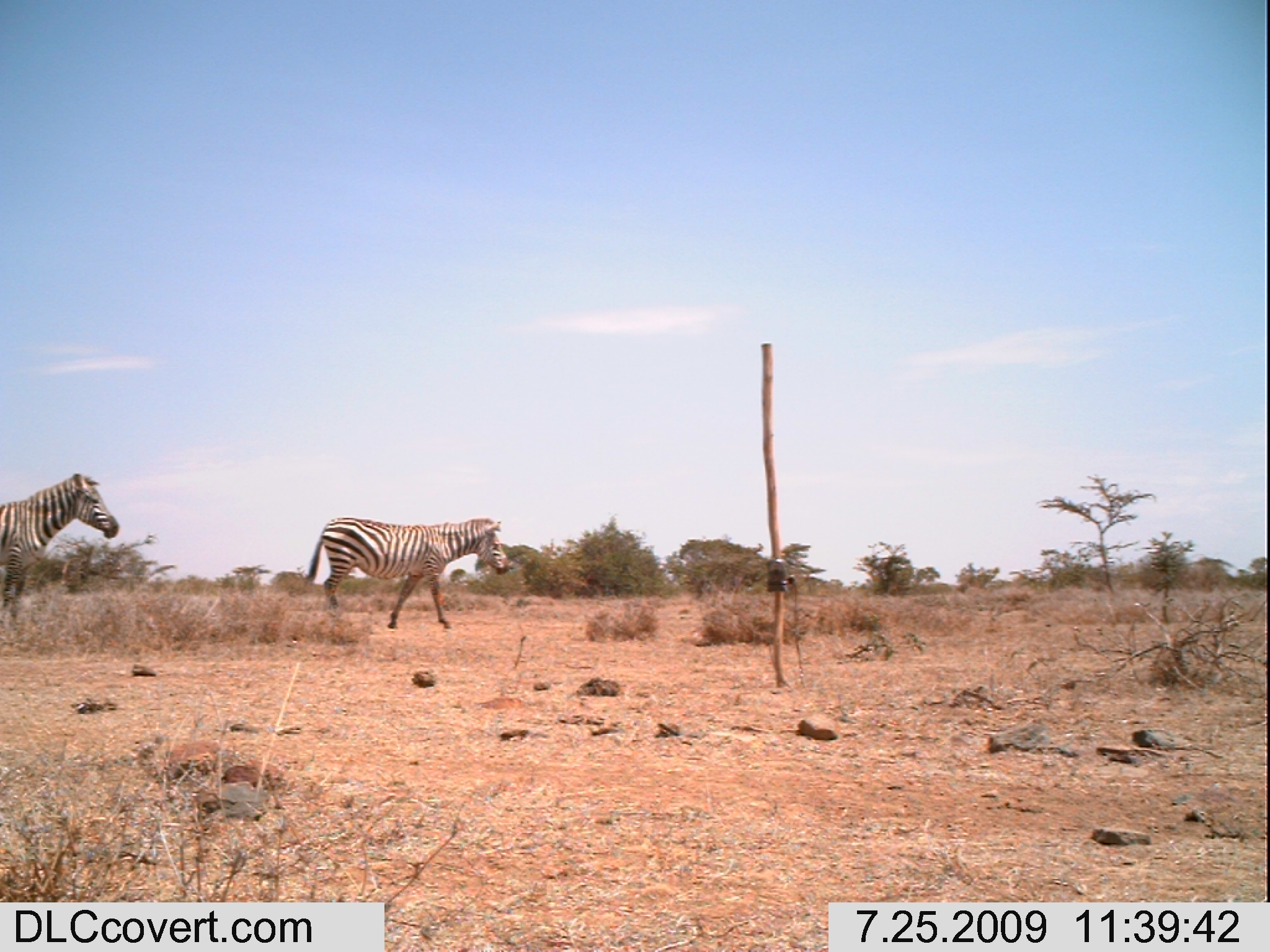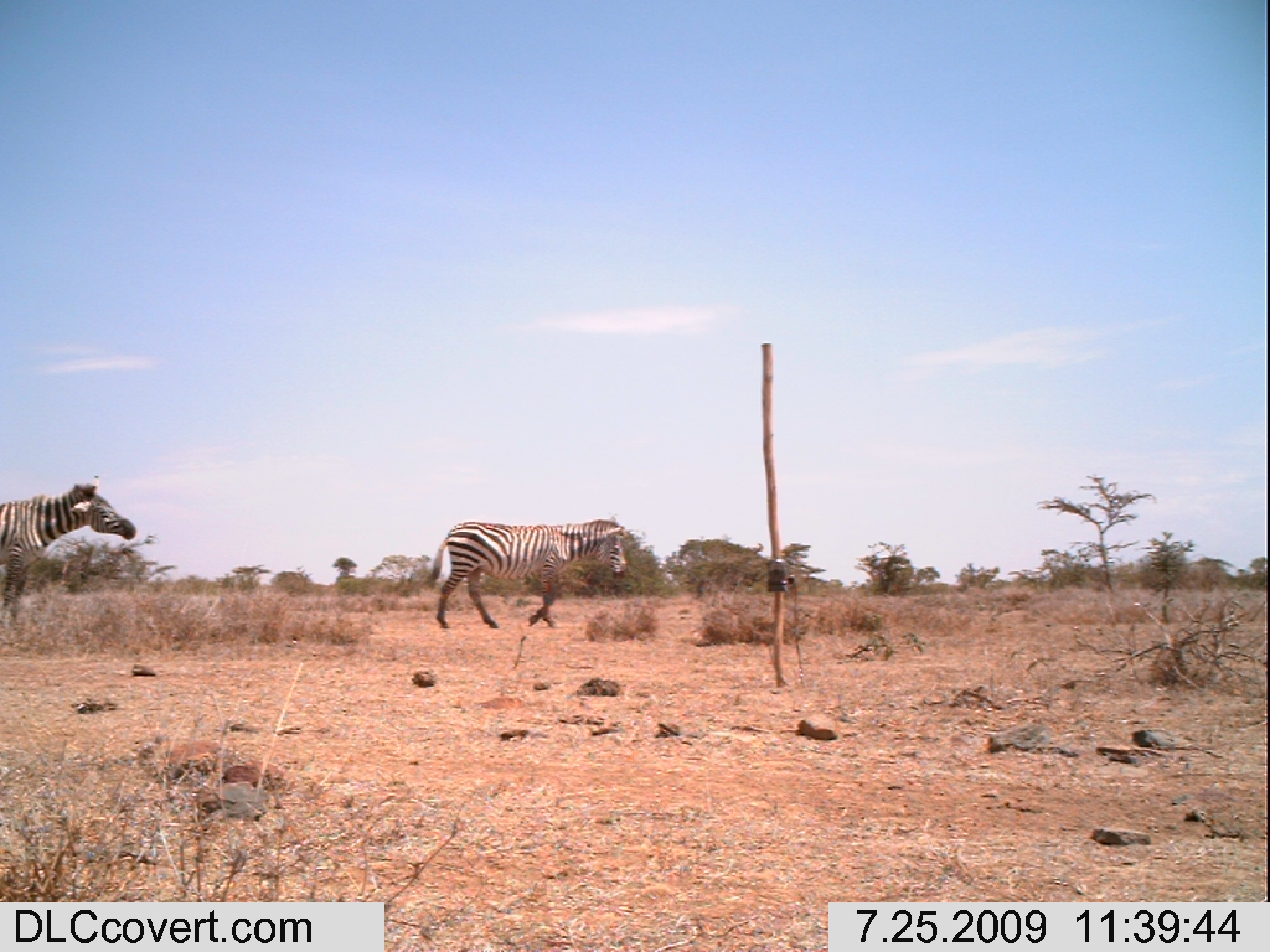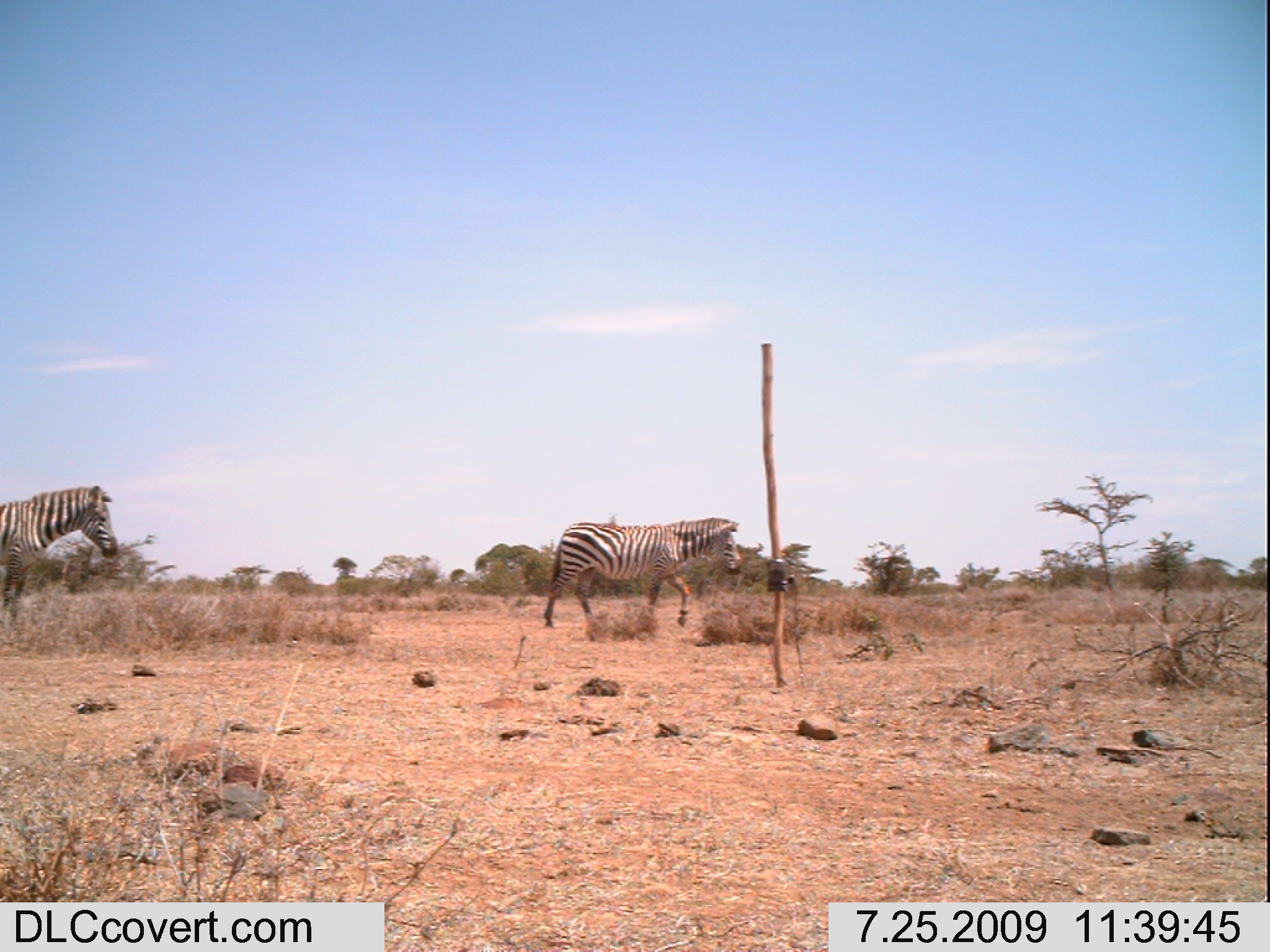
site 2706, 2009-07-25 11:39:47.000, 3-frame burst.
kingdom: Animalia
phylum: Chordata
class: Mammalia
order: Perissodactyla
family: Equidae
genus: Equus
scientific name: Equus quagga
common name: plains zebra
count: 2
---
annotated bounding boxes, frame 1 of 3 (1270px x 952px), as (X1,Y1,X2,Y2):
equus quagga: (302,515,512,629); (0,471,121,623)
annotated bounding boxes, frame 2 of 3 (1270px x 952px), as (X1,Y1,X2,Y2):
equus quagga: (428,517,627,631); (0,473,137,627)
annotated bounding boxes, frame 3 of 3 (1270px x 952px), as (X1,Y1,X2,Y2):
equus quagga: (542,516,743,633); (0,484,119,629)